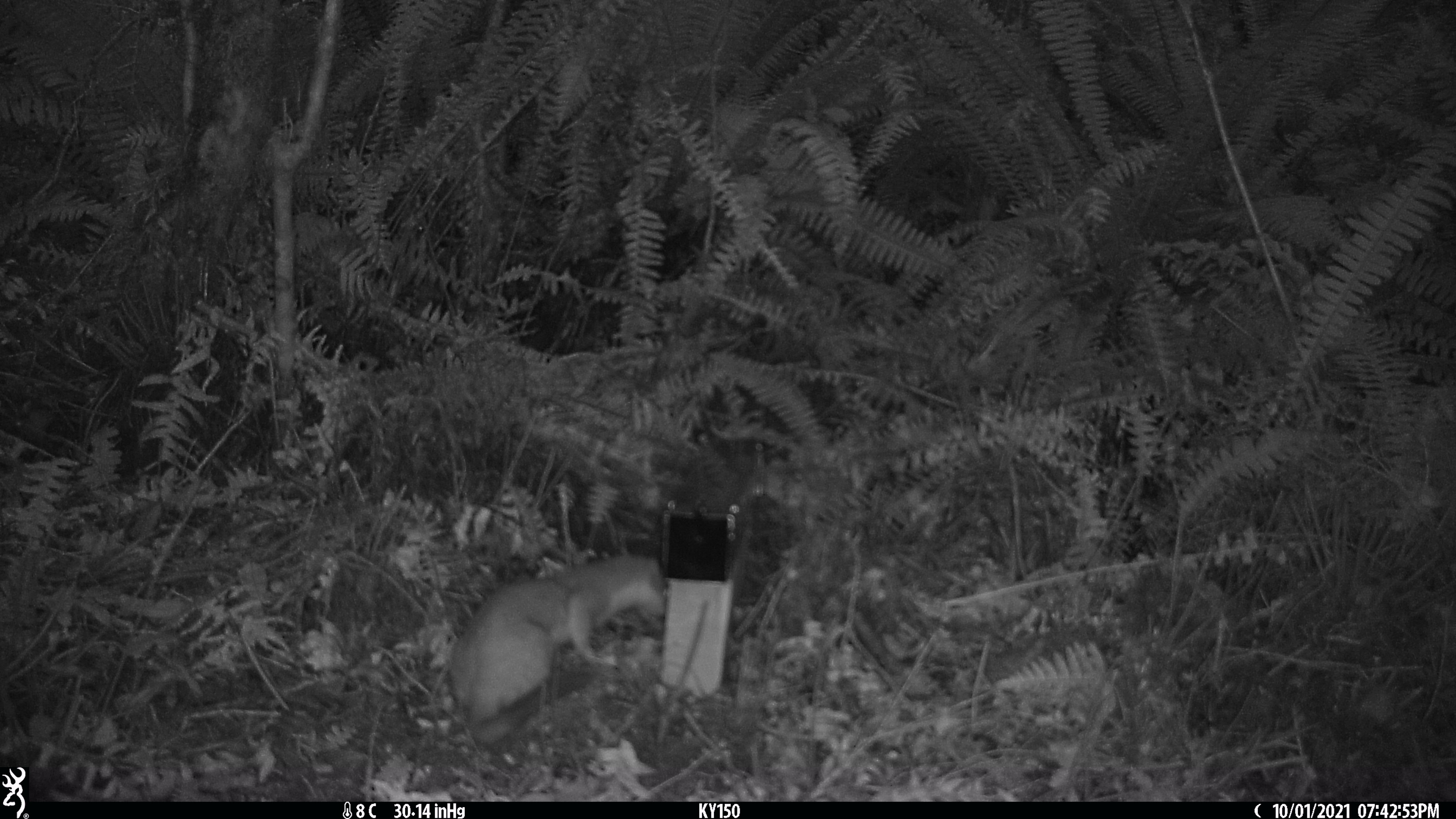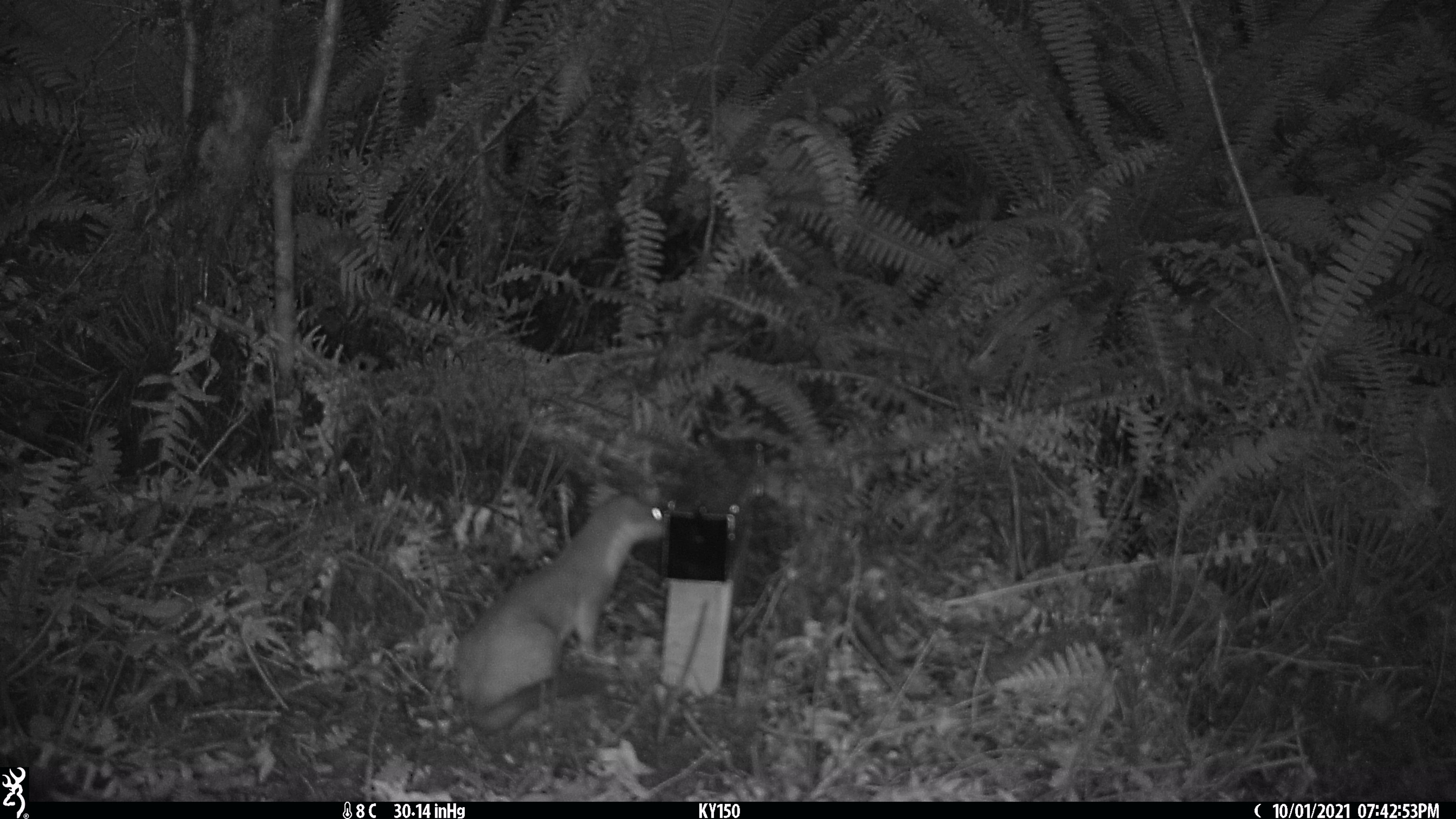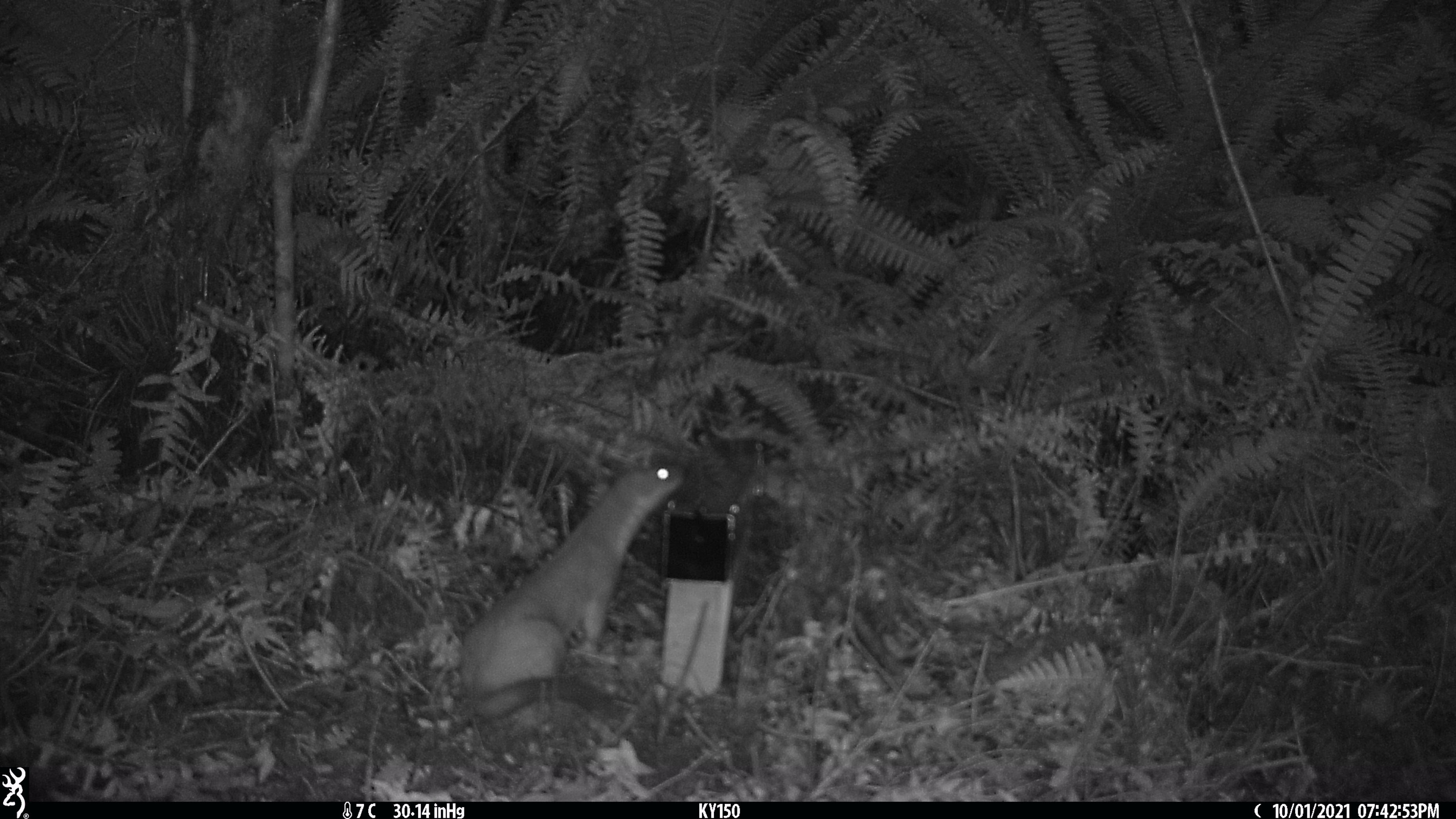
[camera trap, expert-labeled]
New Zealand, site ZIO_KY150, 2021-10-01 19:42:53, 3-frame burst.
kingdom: Animalia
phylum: Chordata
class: Mammalia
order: Carnivora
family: Mustelidae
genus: Mustela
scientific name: Mustela erminea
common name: stoat